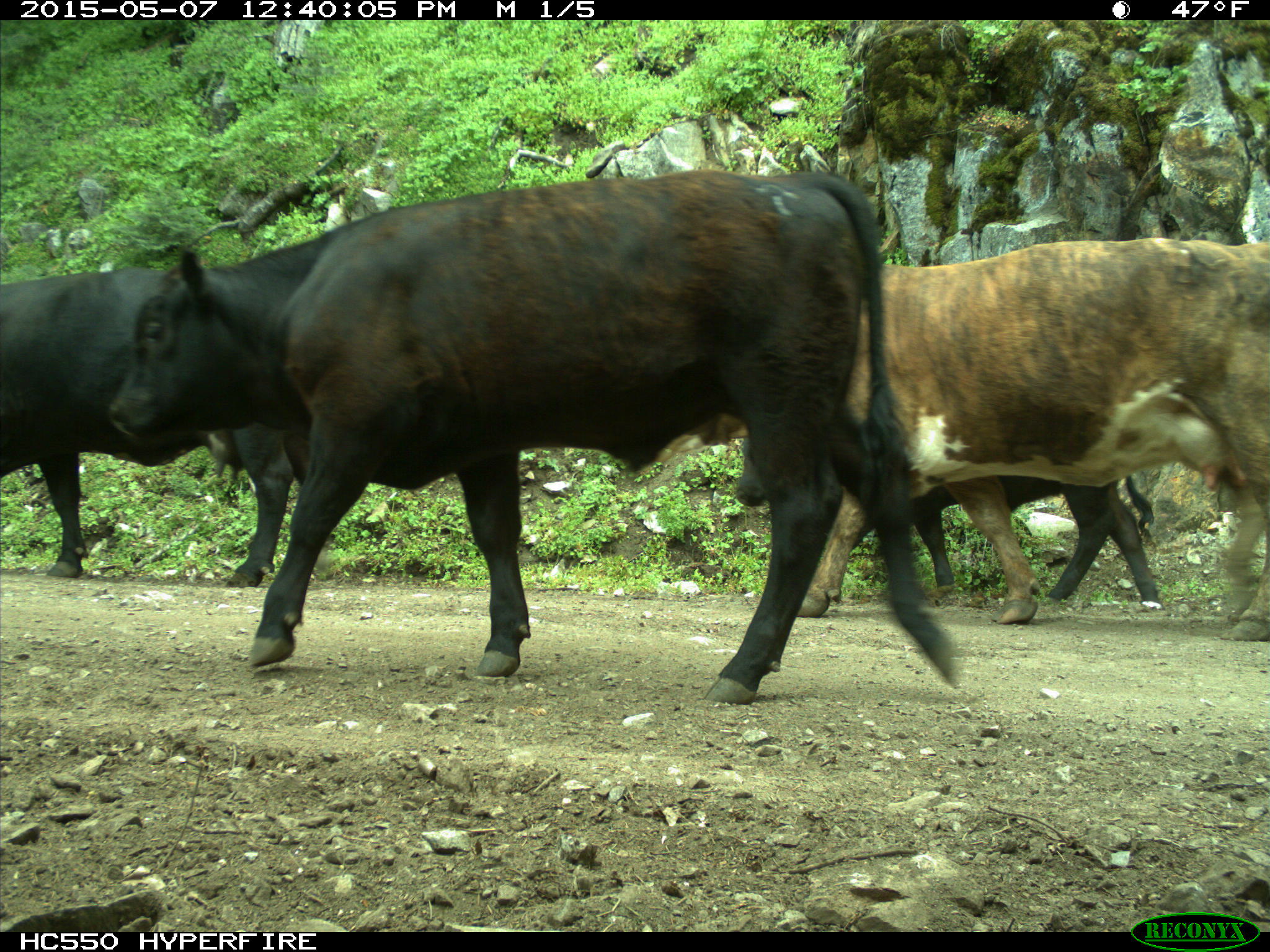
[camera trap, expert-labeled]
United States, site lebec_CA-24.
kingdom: Animalia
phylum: Chordata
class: Mammalia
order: Artiodactyla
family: Bovidae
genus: Bos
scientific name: Bos taurus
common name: domestic cow